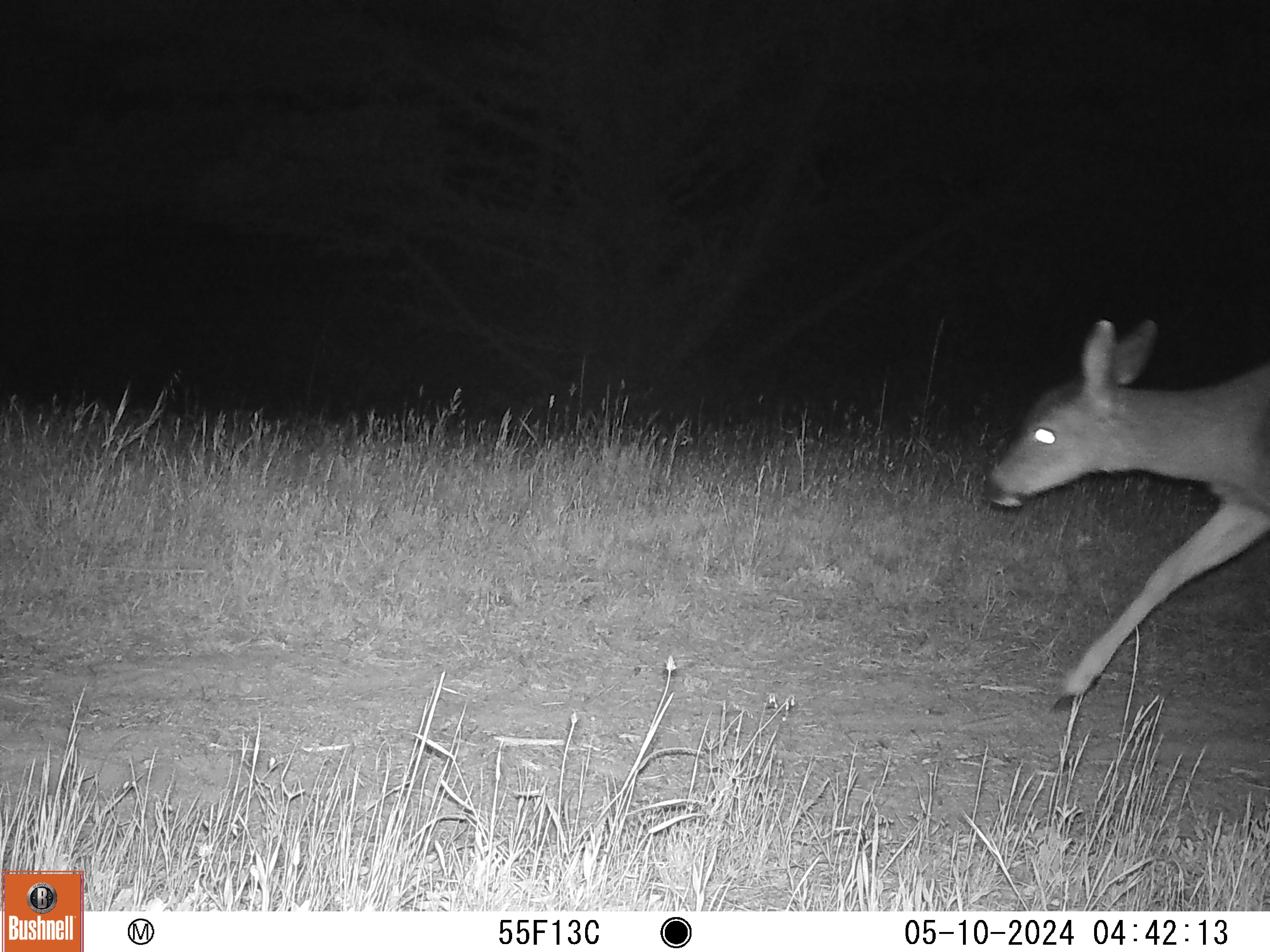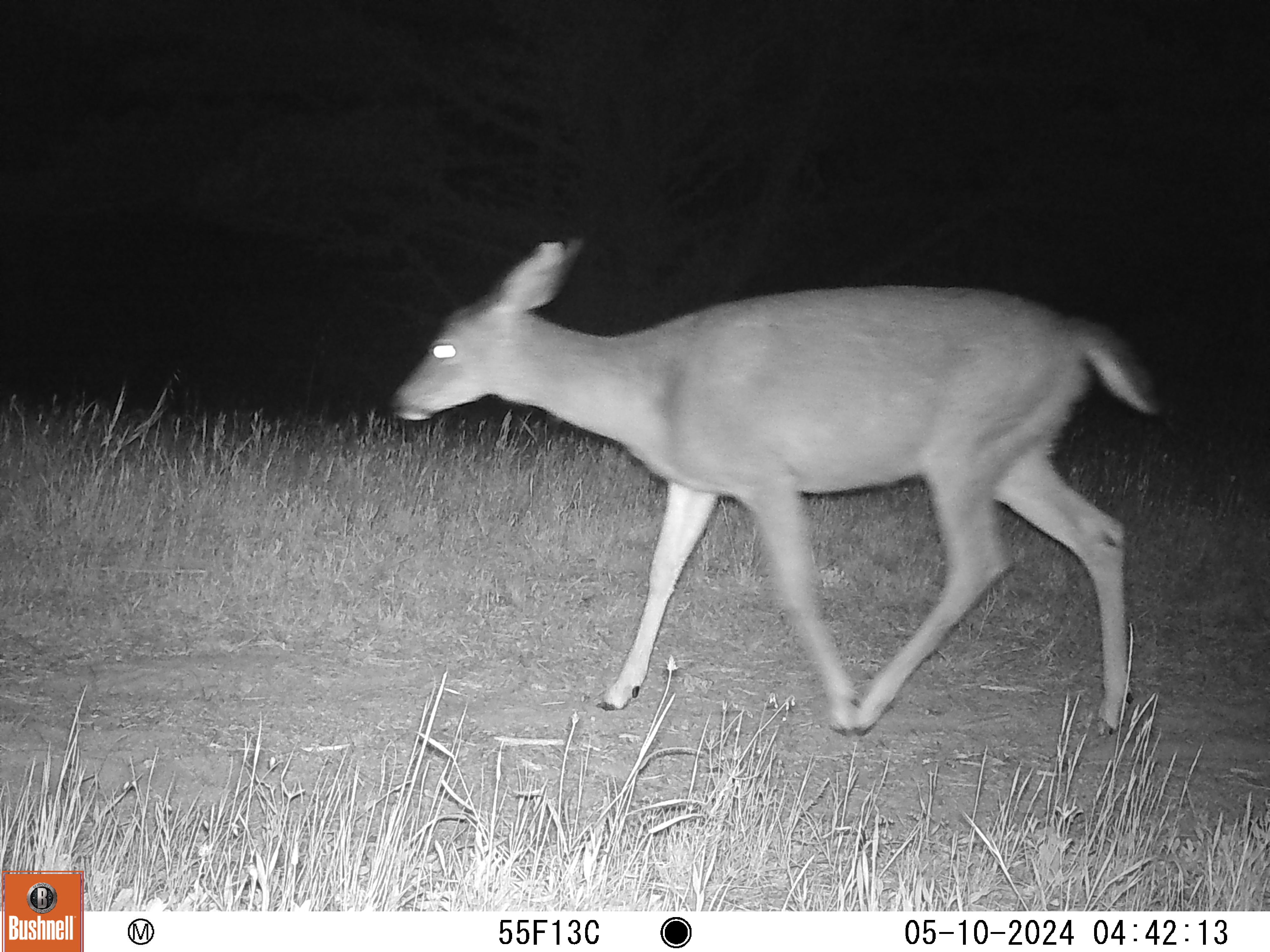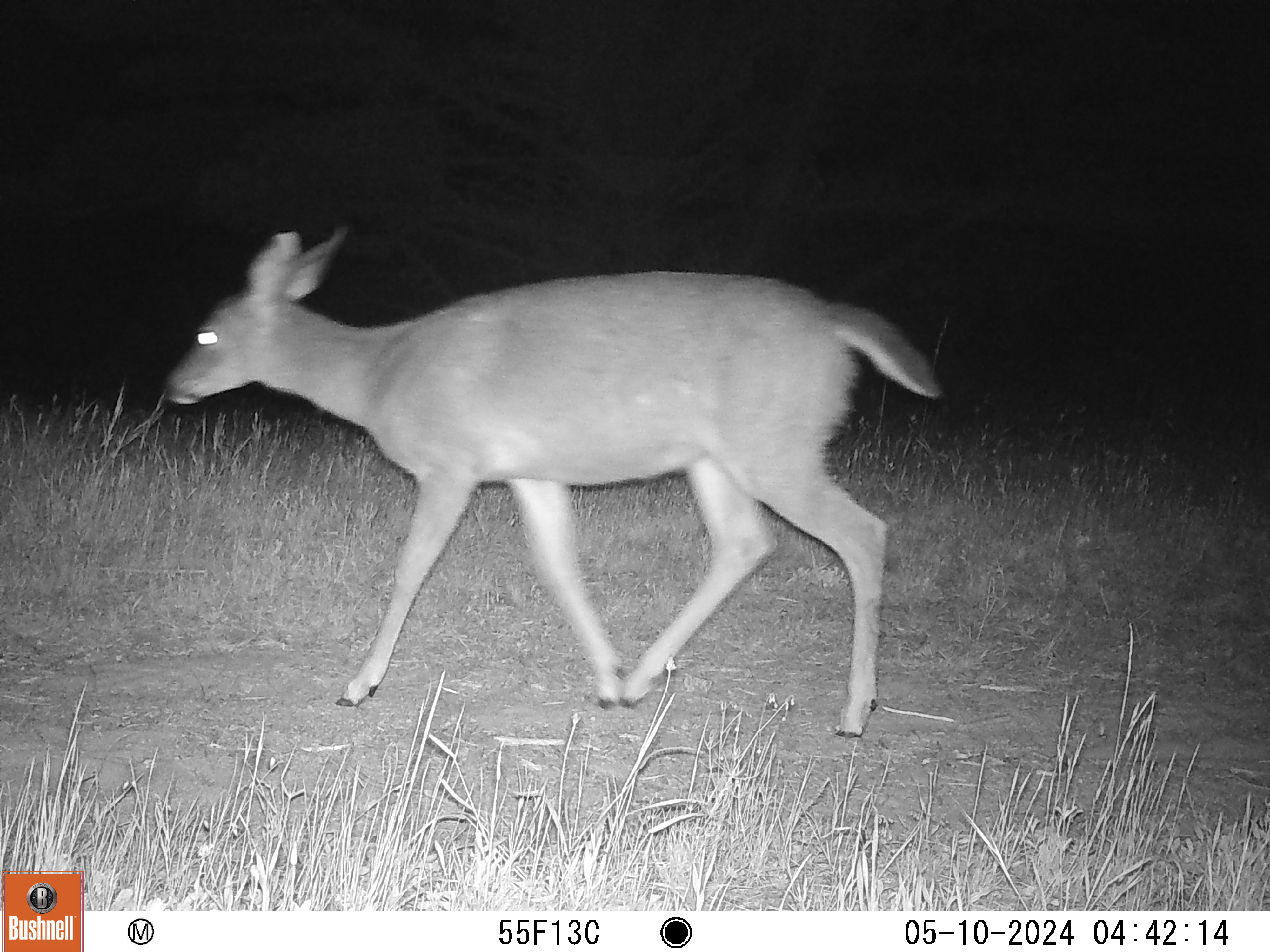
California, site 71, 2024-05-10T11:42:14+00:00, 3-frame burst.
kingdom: Animalia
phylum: Chordata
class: Mammalia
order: Artiodactyla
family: Cervidae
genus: Odocoileus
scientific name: Odocoileus hemionus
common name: mule deer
Mule deer (Odocoileus hemionus).